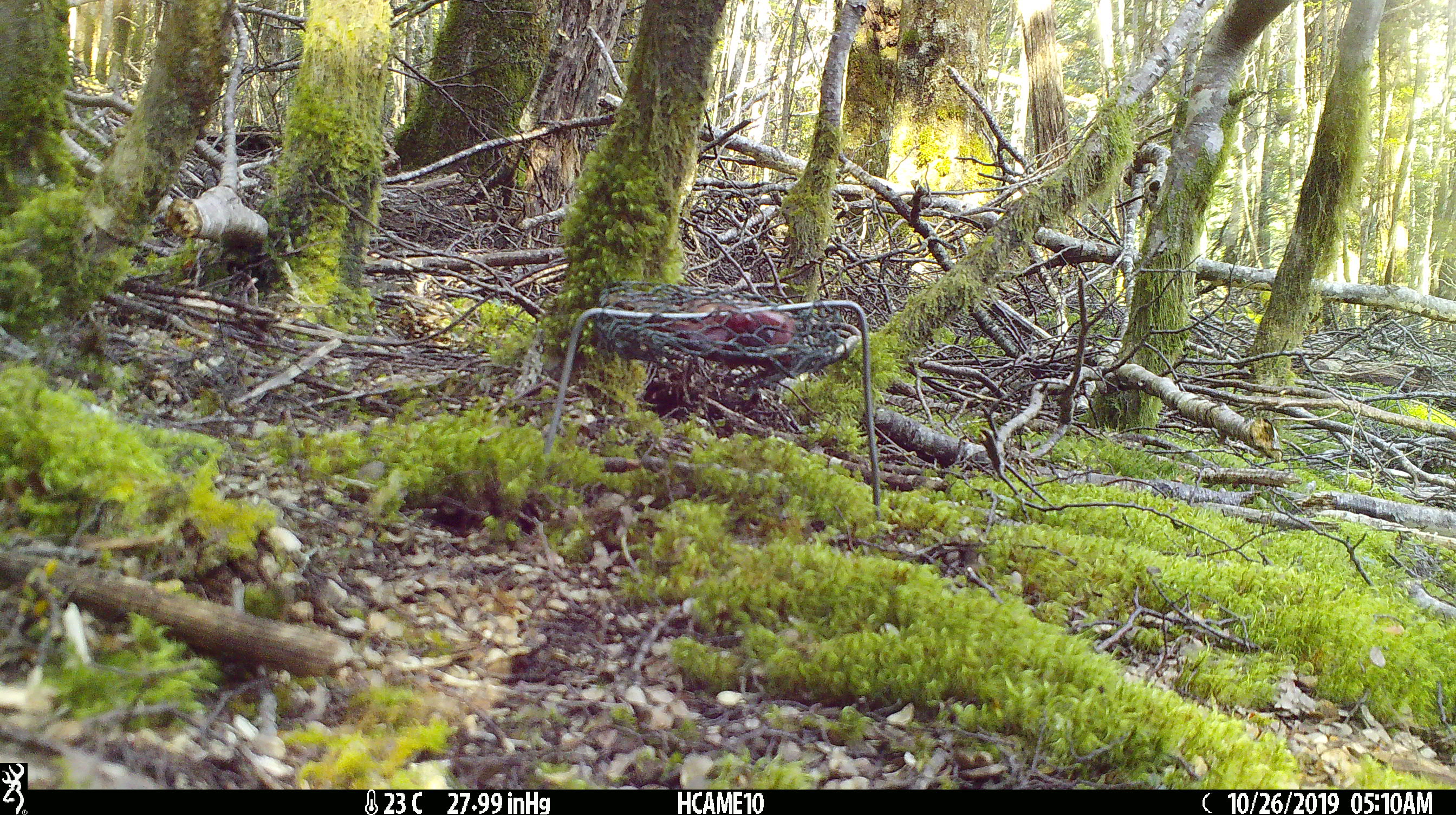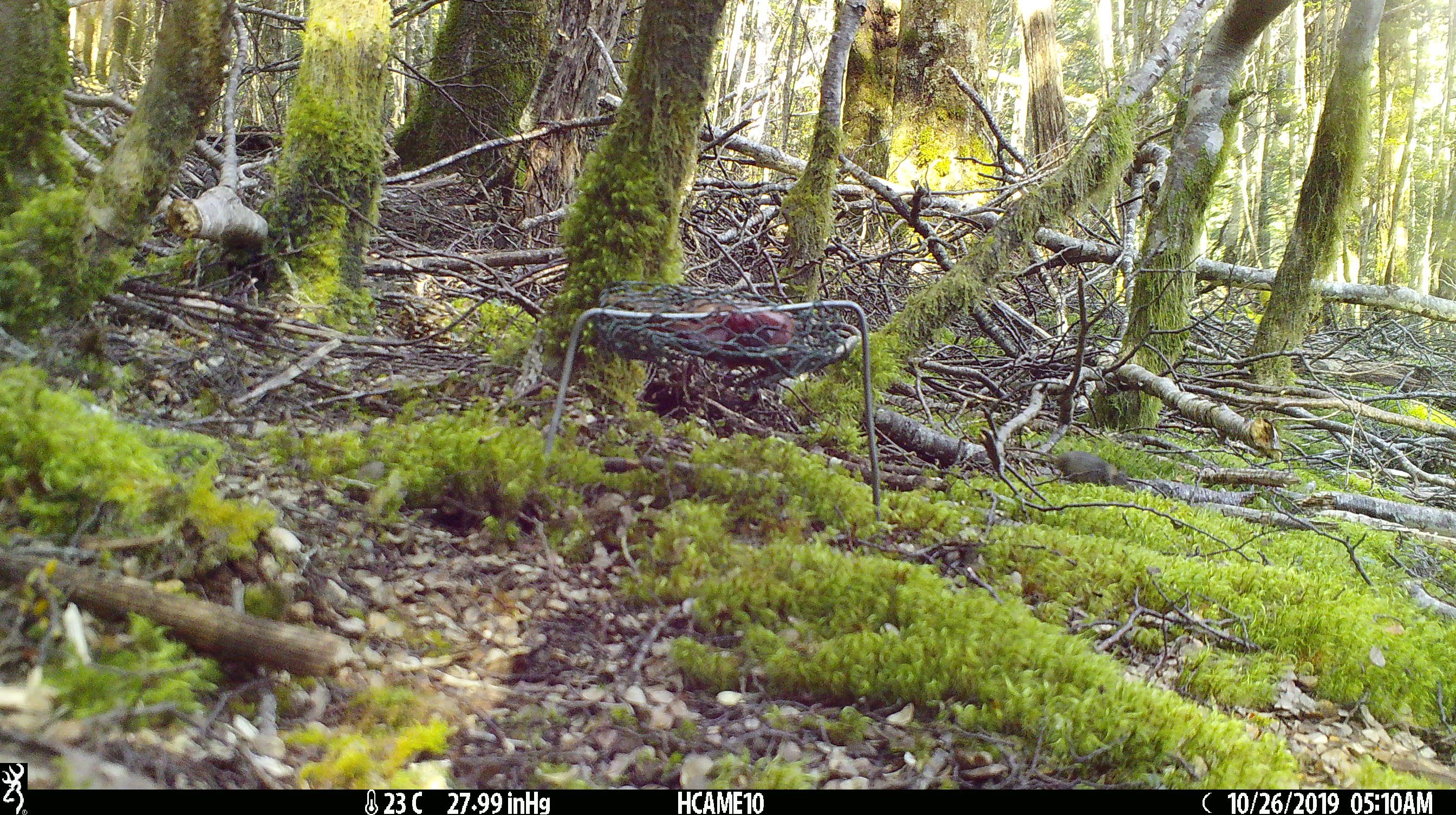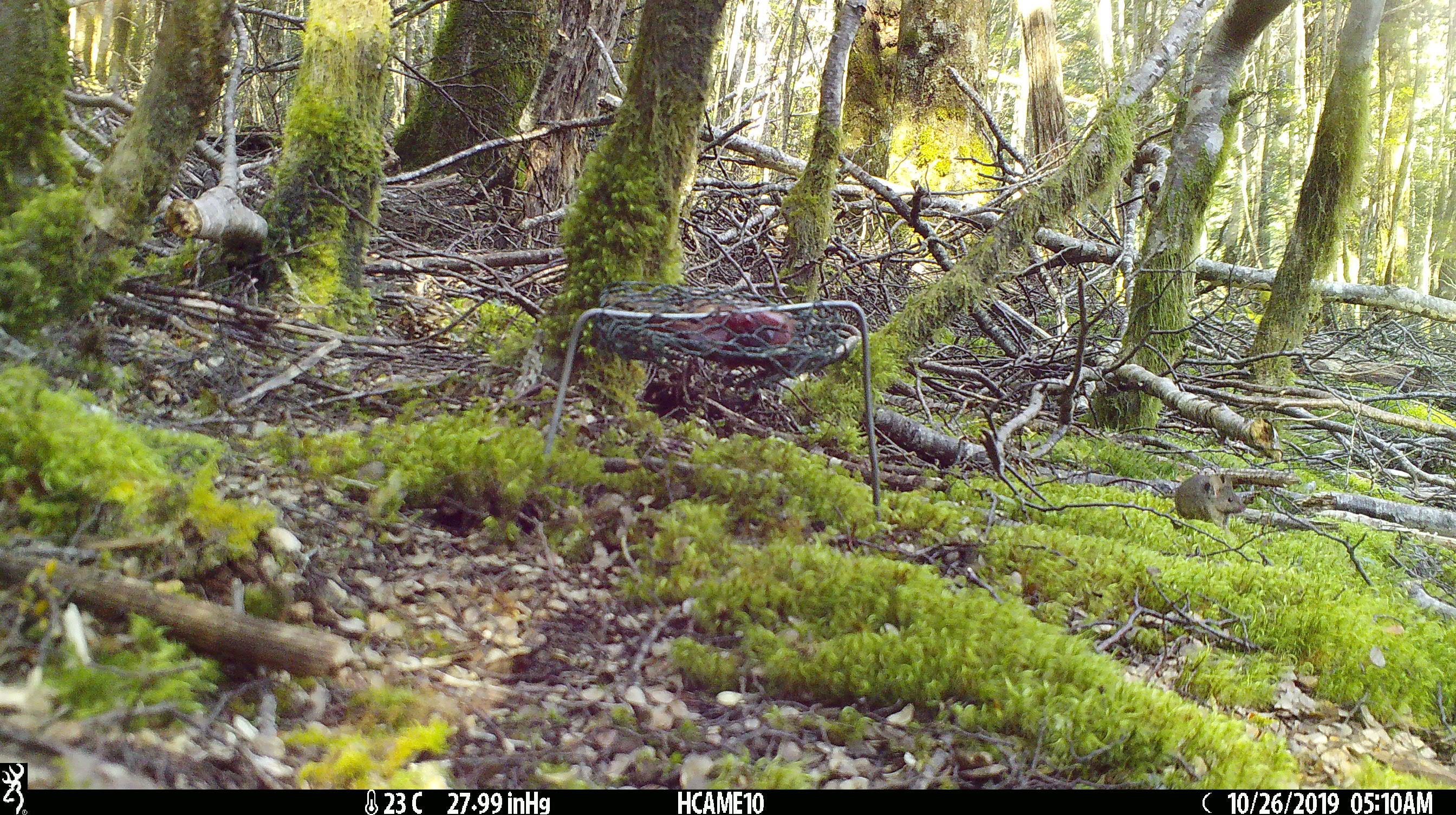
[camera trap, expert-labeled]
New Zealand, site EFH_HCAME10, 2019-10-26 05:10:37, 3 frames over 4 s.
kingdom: Animalia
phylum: Chordata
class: Mammalia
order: Rodentia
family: Muridae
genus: Mus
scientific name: Mus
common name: mouse